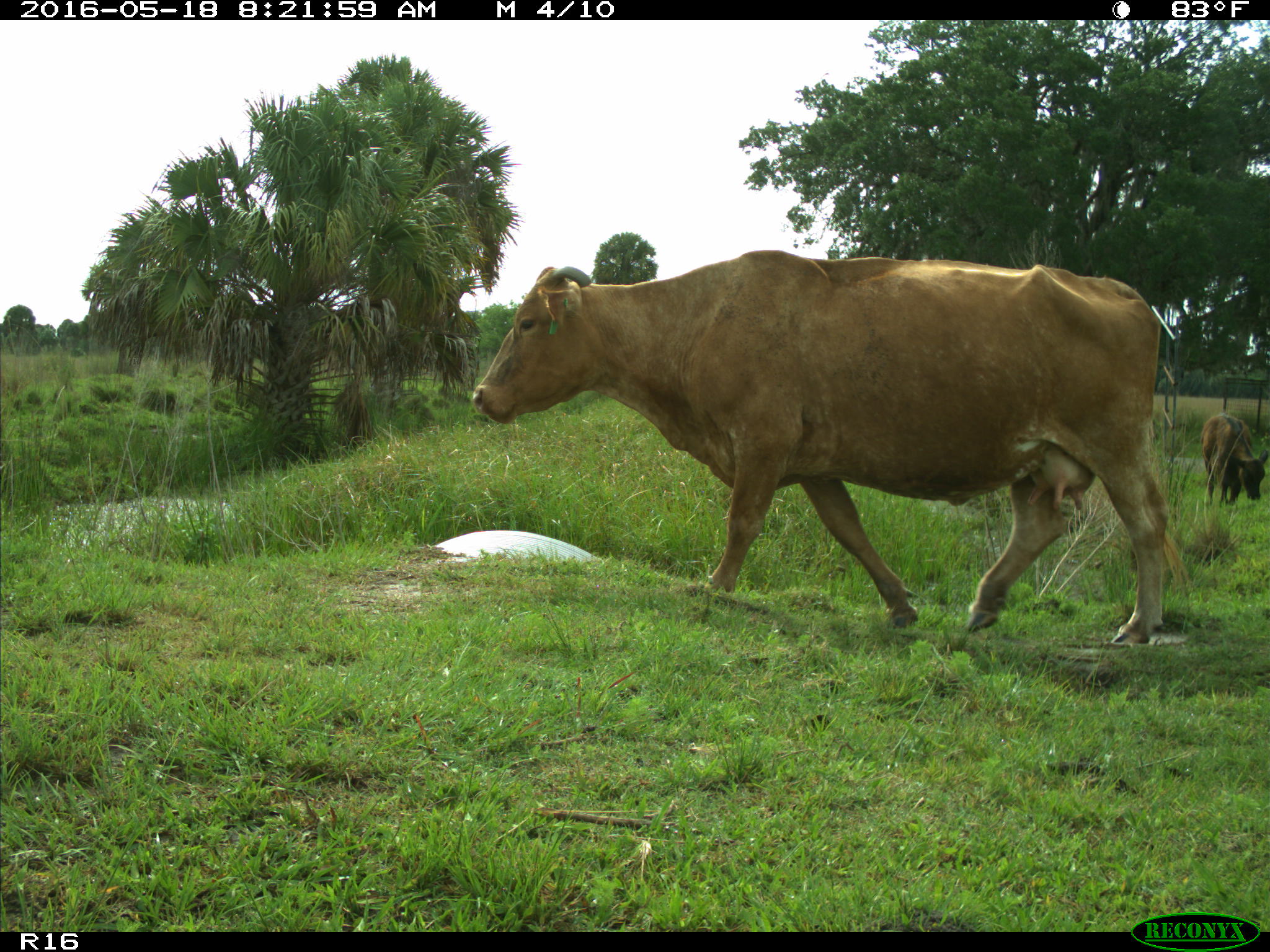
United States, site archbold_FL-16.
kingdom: Animalia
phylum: Chordata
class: Mammalia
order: Artiodactyla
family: Bovidae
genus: Bos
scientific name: Bos taurus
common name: domestic cow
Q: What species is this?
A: Bos taurus (domestic cow).